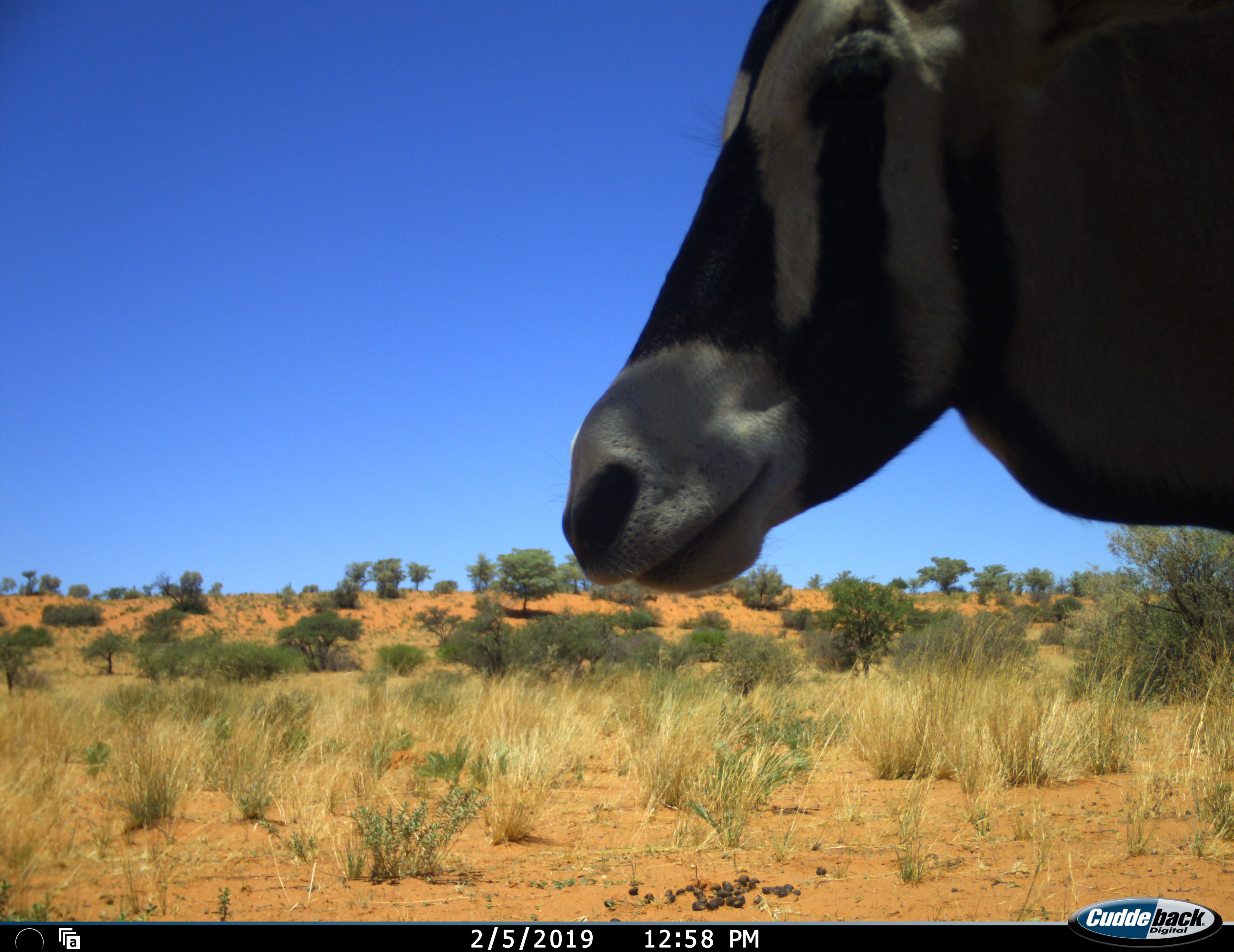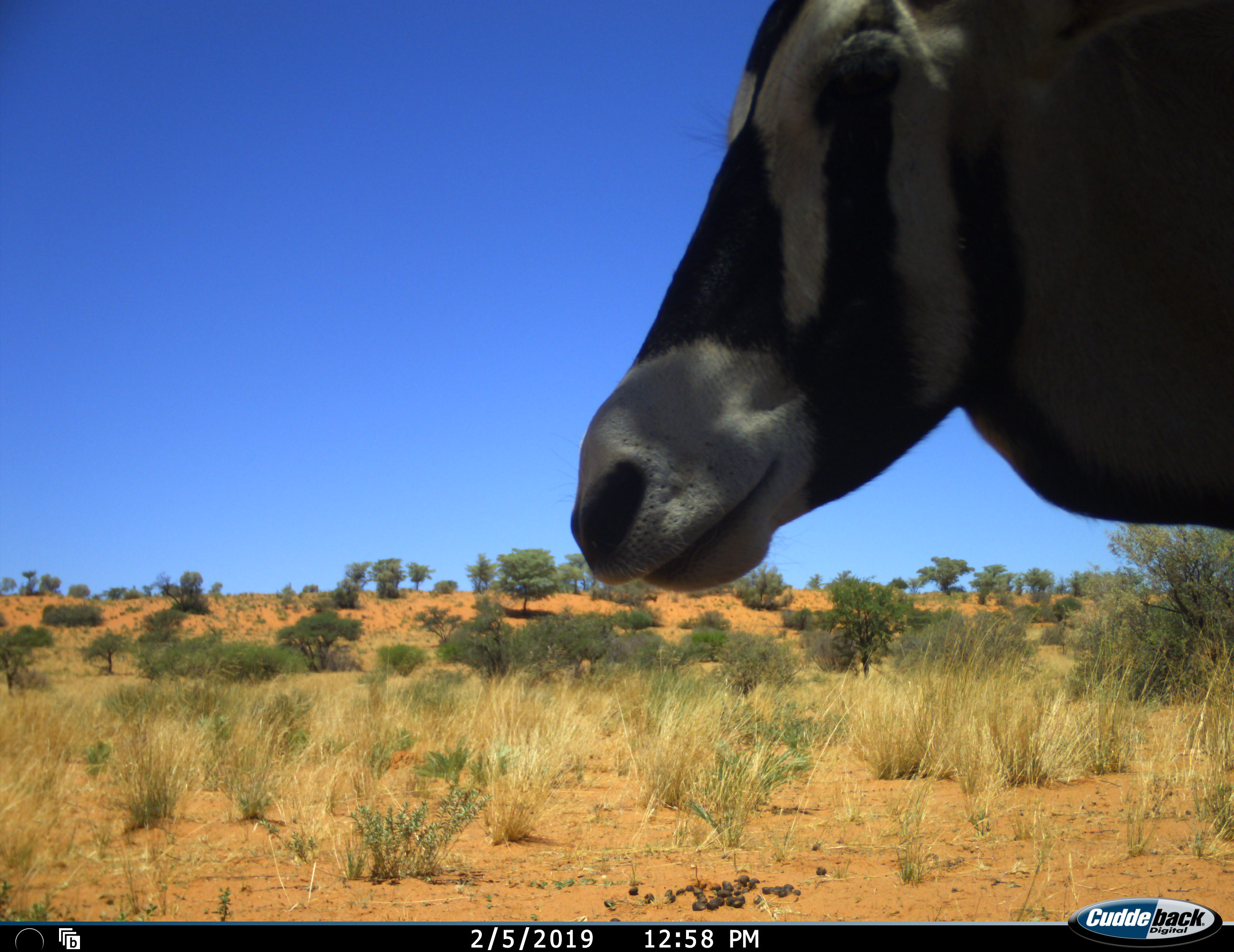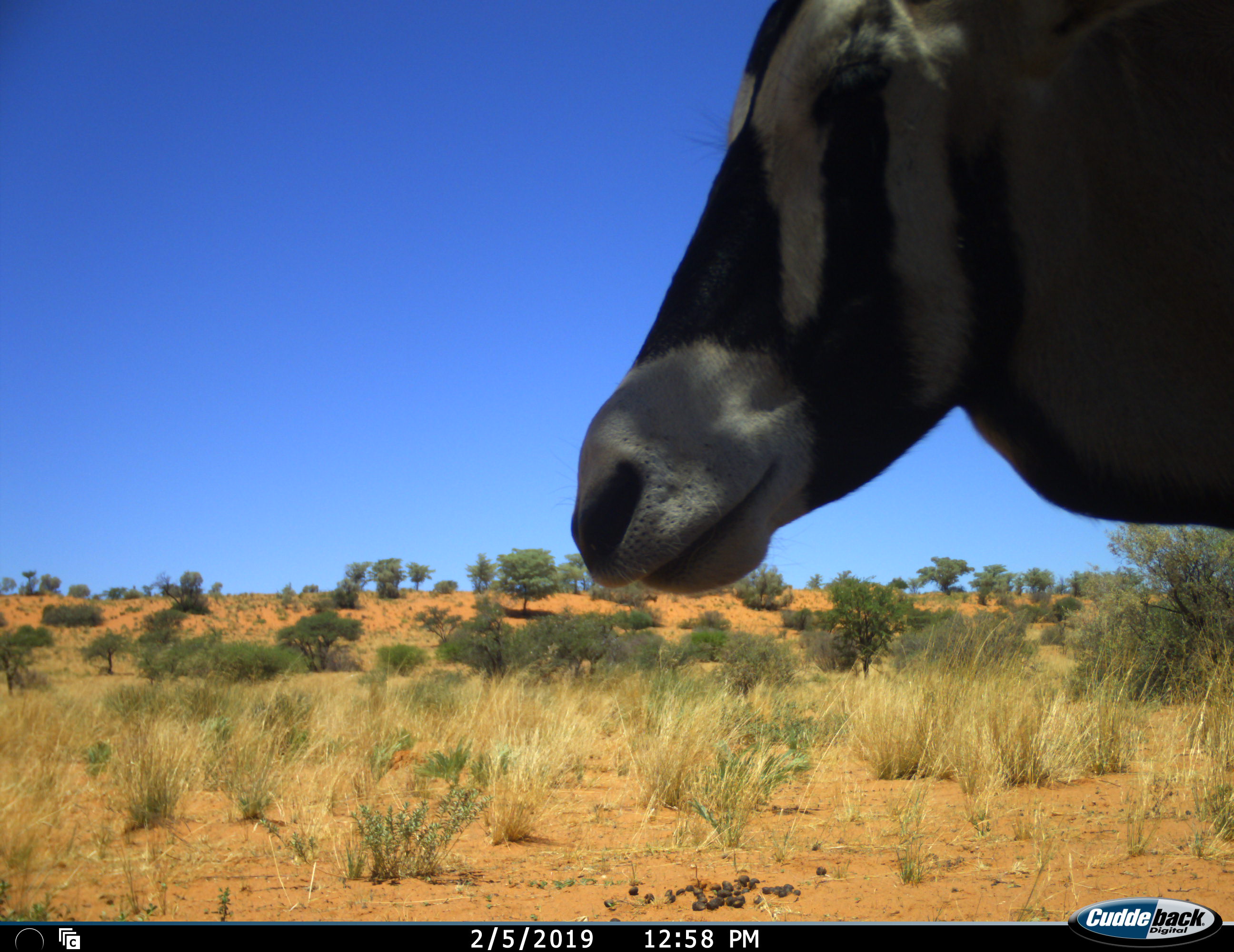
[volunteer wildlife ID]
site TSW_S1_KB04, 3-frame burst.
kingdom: Animalia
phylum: Chordata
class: Mammalia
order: Artiodactyla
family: Bovidae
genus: Oryx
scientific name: Oryx gazella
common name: gemsbok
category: oryx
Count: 1.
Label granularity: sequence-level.